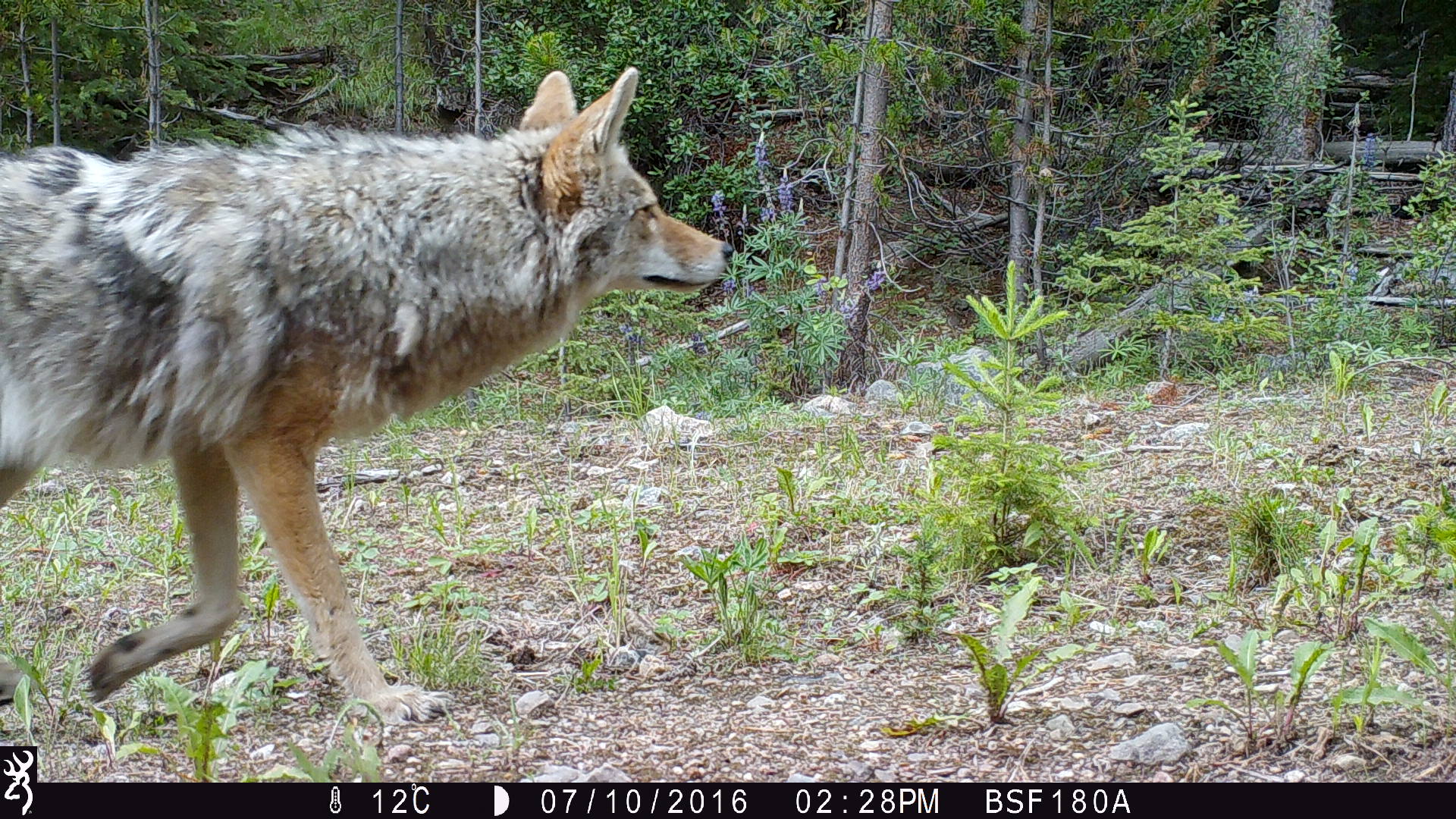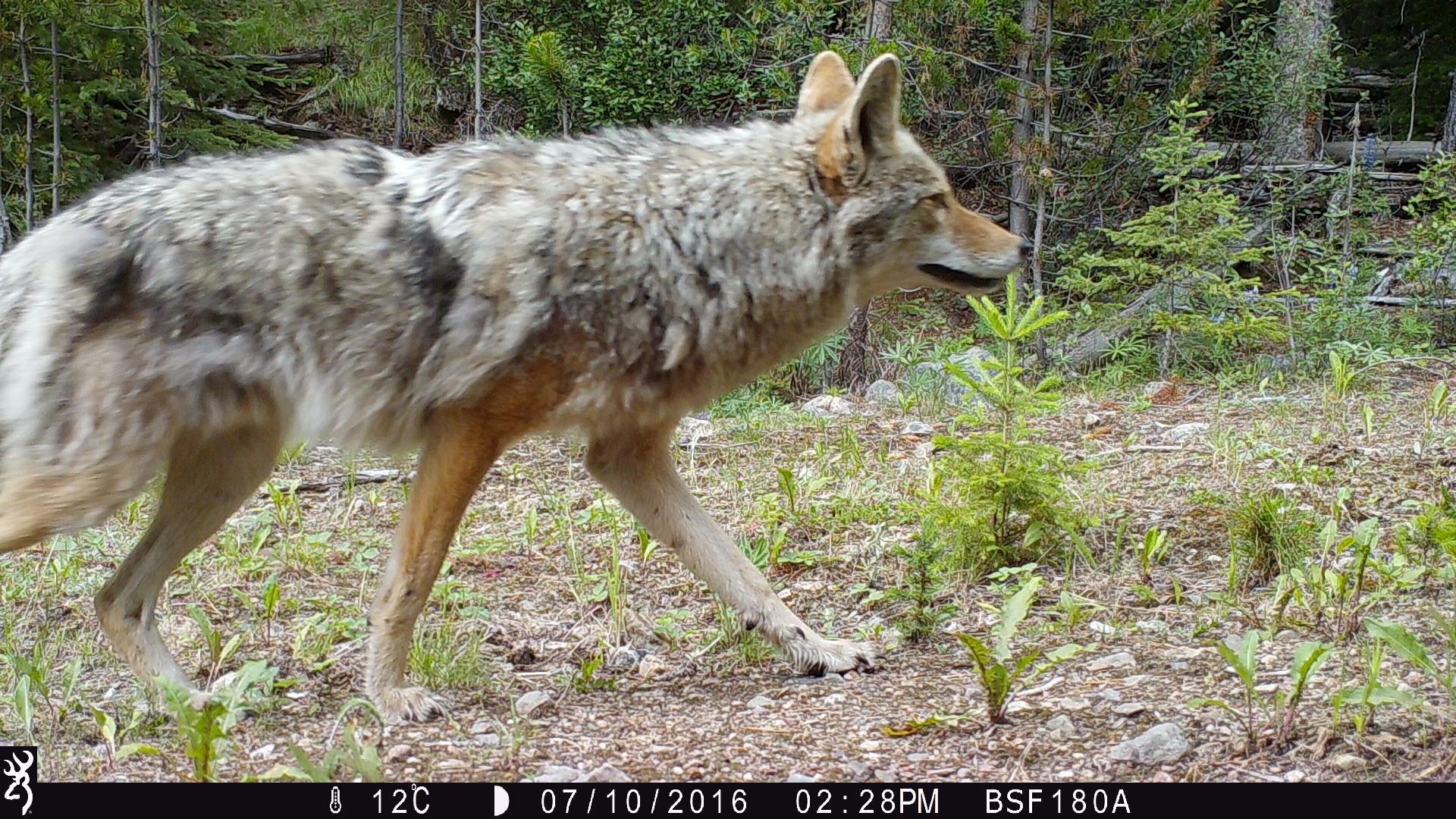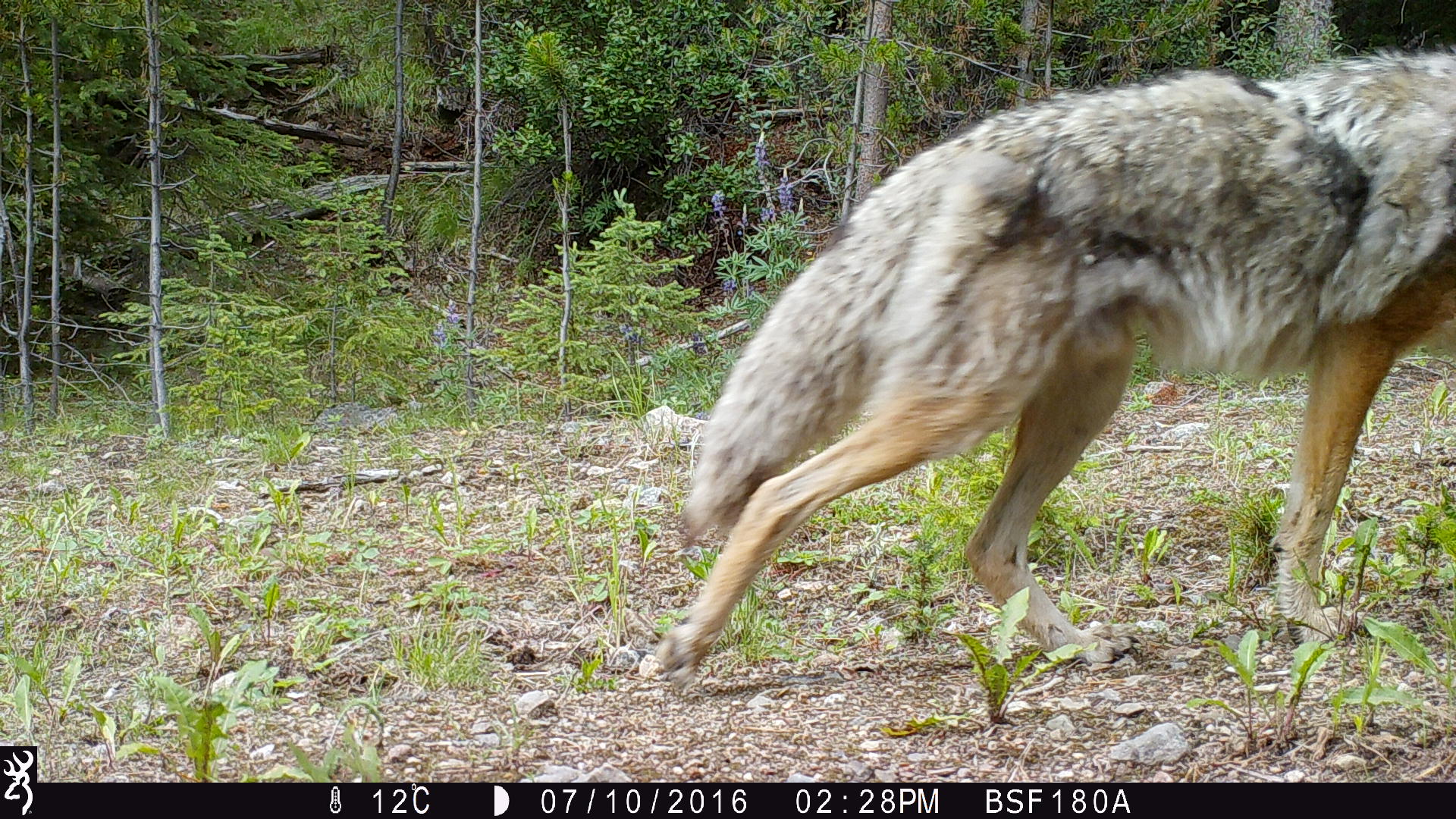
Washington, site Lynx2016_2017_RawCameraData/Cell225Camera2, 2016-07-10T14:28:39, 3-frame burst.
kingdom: Animalia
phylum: Chordata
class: Mammalia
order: Carnivora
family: Canidae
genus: Canis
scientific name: Canis latrans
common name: coyote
Canis latrans (coyote). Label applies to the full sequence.